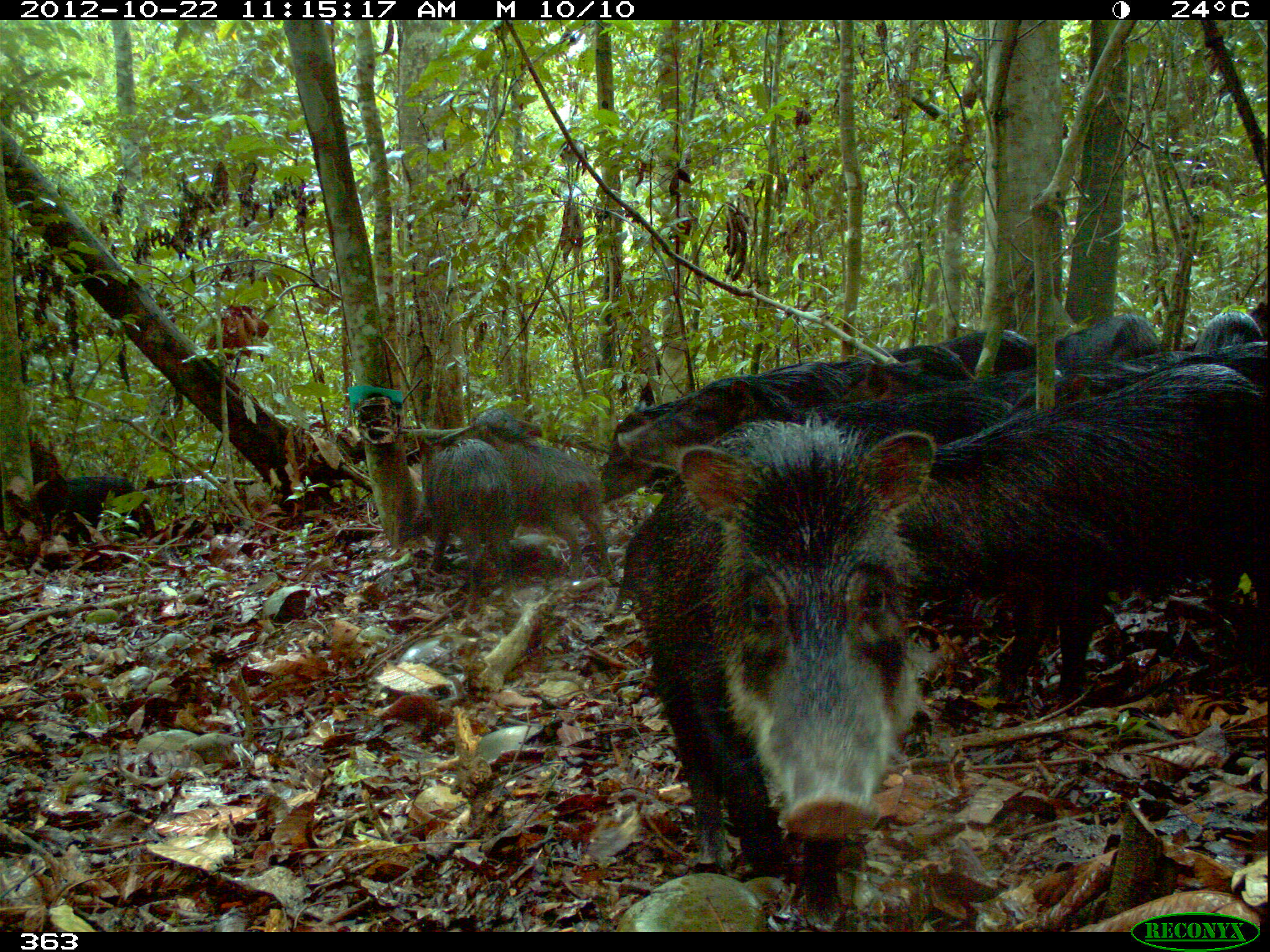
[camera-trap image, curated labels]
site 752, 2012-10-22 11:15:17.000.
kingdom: Animalia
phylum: Chordata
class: Mammalia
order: Artiodactyla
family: Tayassuidae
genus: Tayassu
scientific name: Tayassu pecari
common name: white-lipped peccary